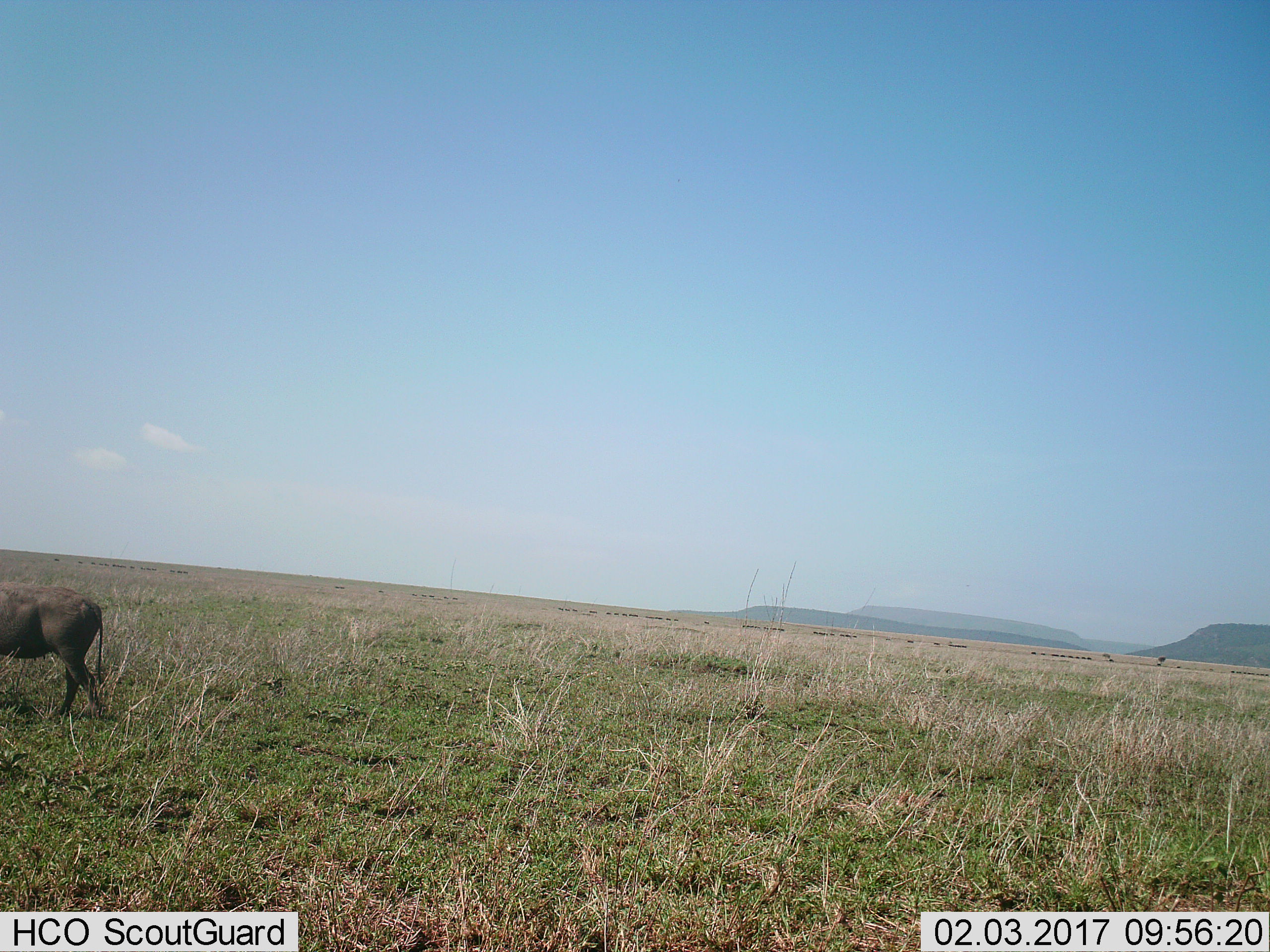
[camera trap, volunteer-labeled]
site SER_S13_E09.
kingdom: Animalia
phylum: Chordata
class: Mammalia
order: Artiodactyla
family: Bovidae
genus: Connochaetes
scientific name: Connochaetes taurinus taurinus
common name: blue wildebeest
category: wildebeestblue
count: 11-50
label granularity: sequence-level